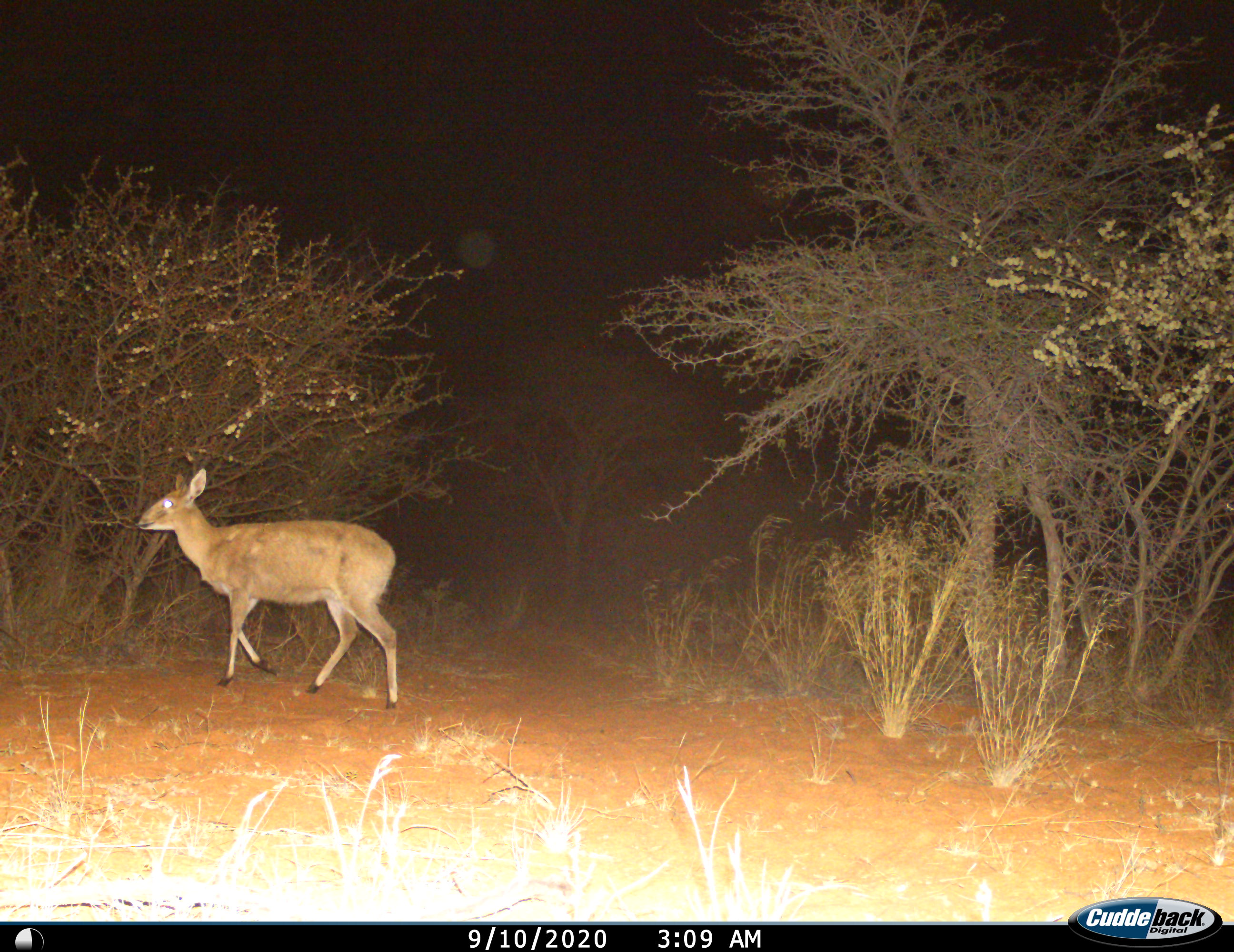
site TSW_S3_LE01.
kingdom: Animalia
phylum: Chordata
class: Mammalia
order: Artiodactyla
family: Bovidae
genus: Sylvicapra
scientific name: Sylvicapra grimmia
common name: common duiker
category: duikercommongrey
Duikercommongrey (common duiker) (Sylvicapra grimmia), count 1. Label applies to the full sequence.